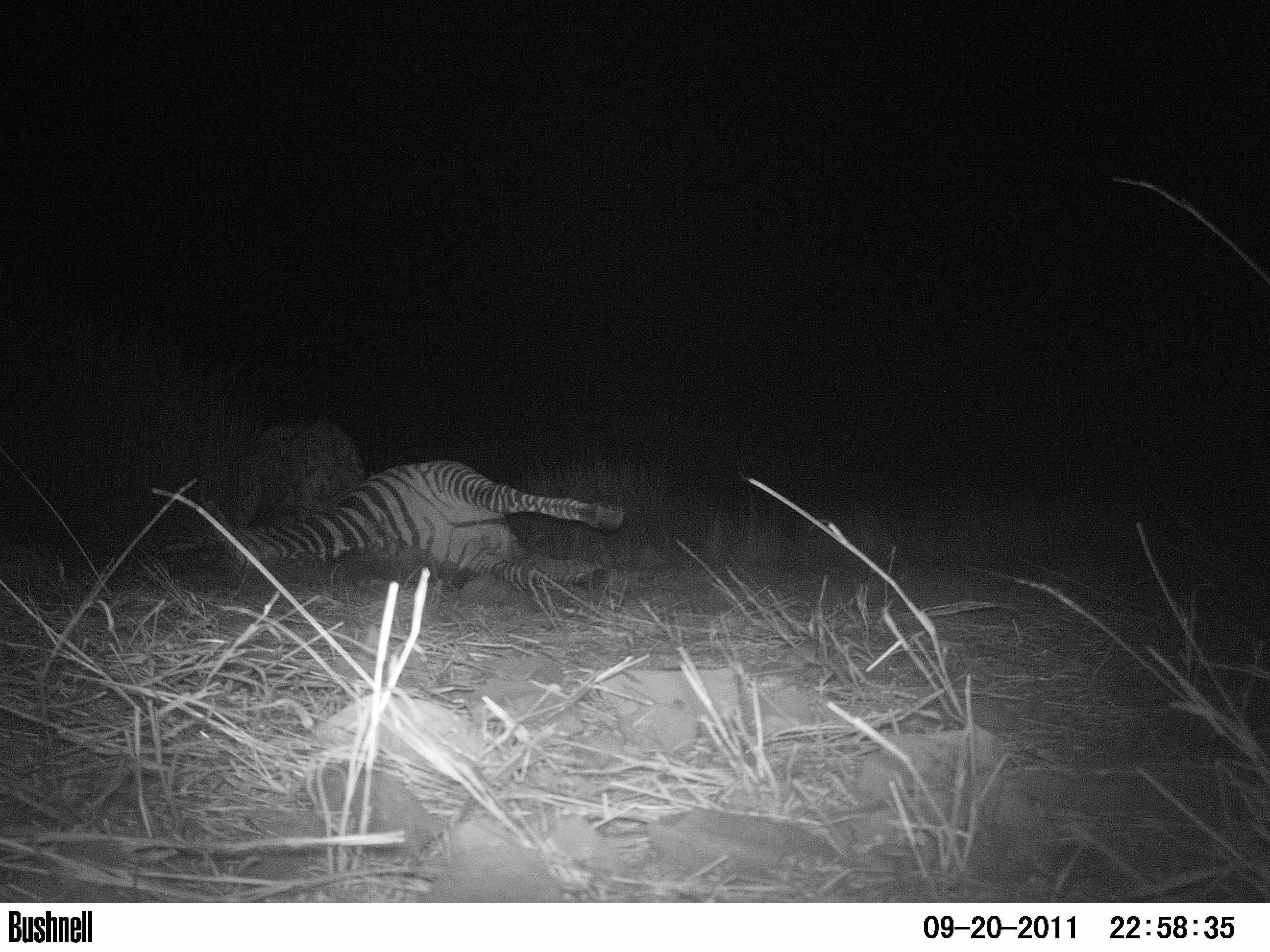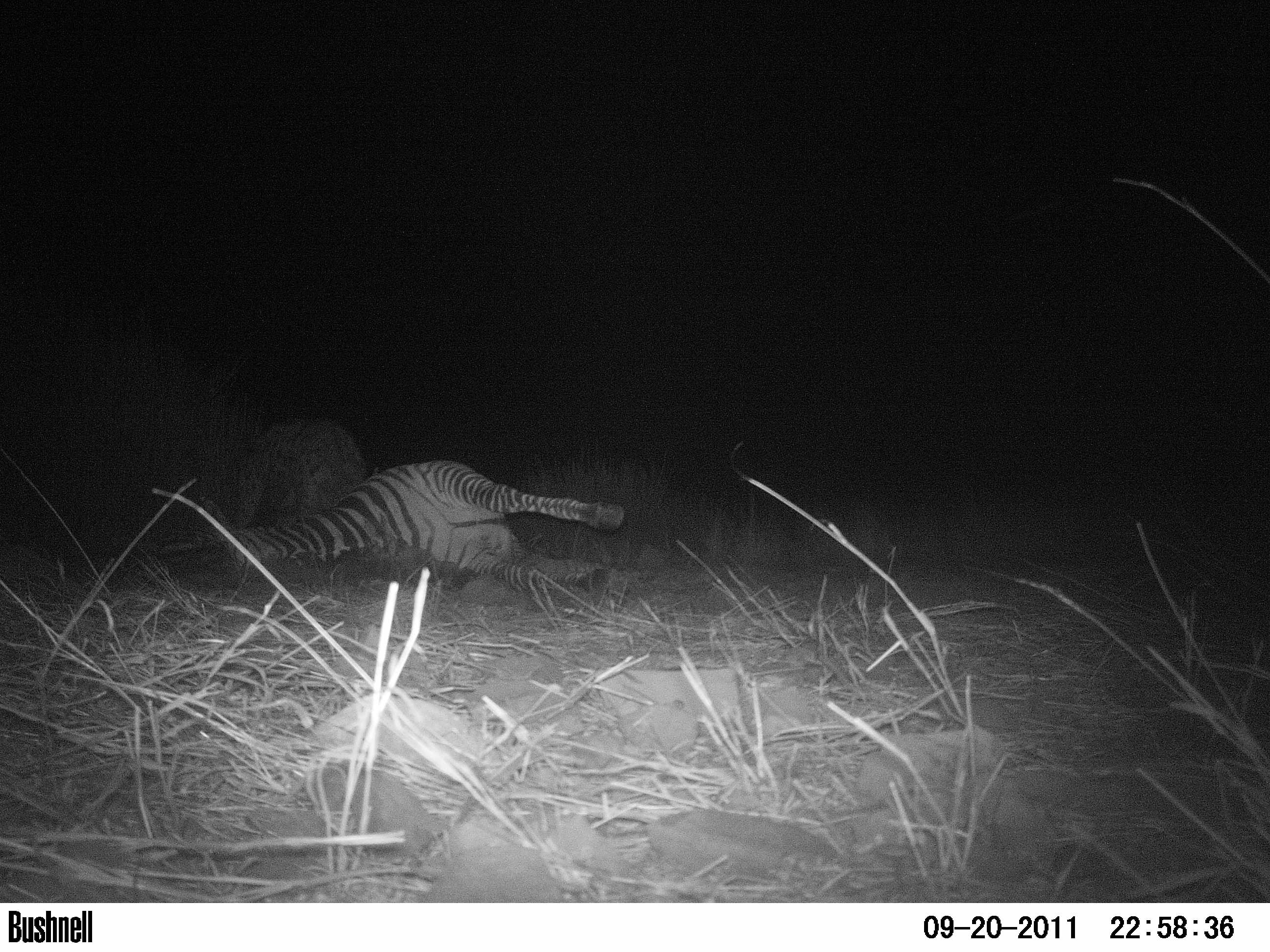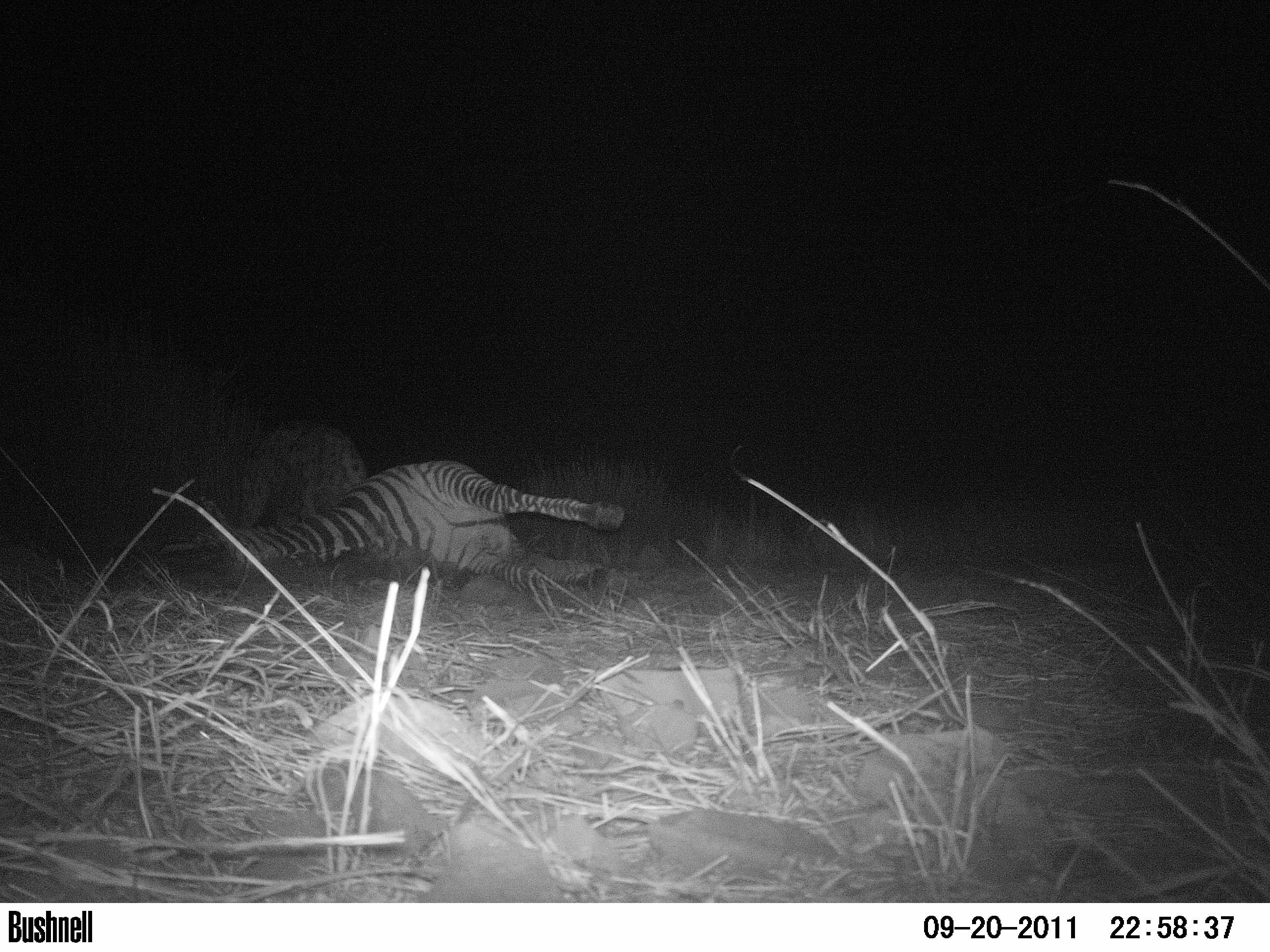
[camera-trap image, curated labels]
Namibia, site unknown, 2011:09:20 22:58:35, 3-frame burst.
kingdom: Animalia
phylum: Chordata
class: Mammalia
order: Carnivora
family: Hyaenidae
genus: Crocuta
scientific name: Crocuta crocuta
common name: spotted hyena